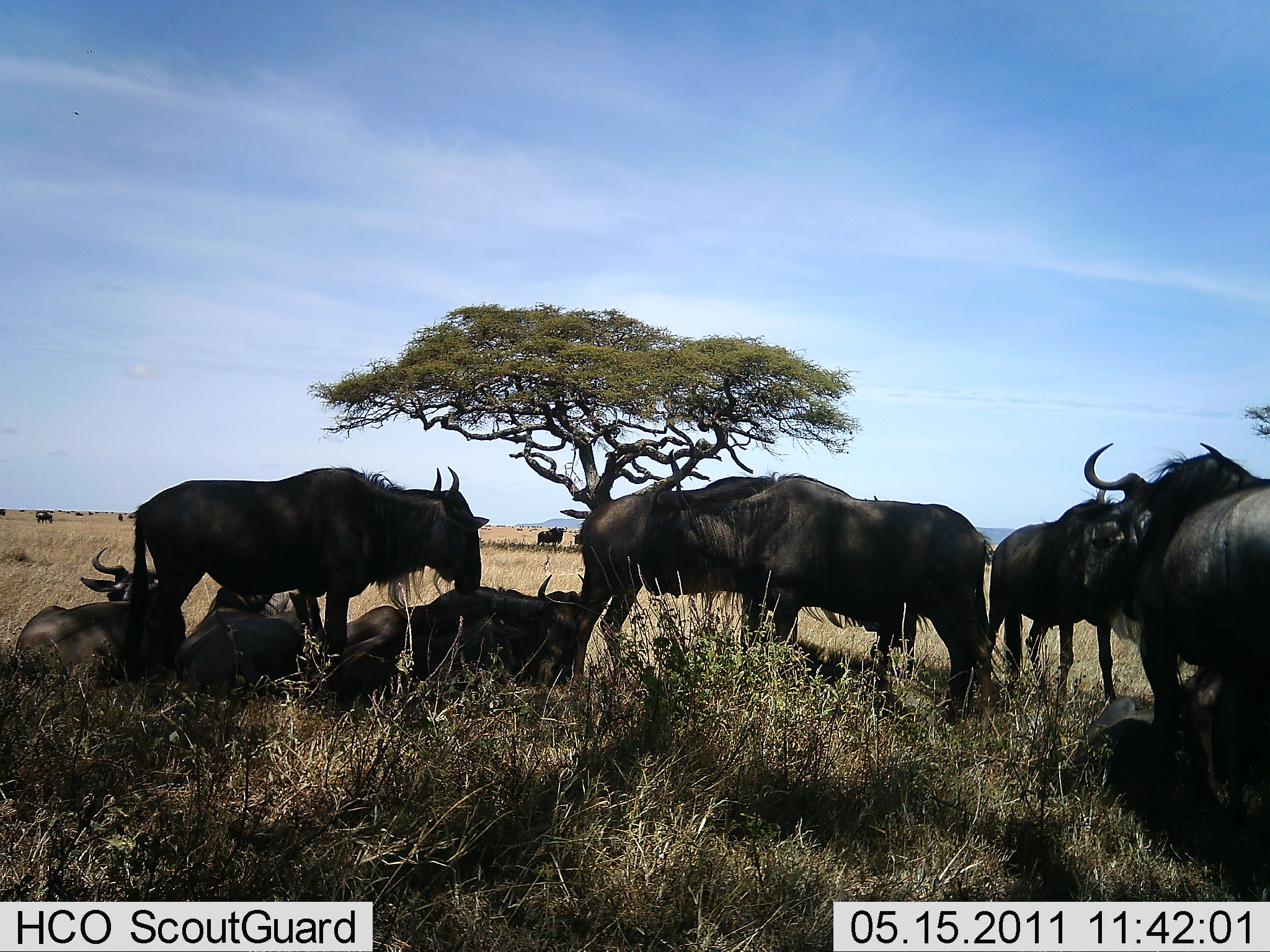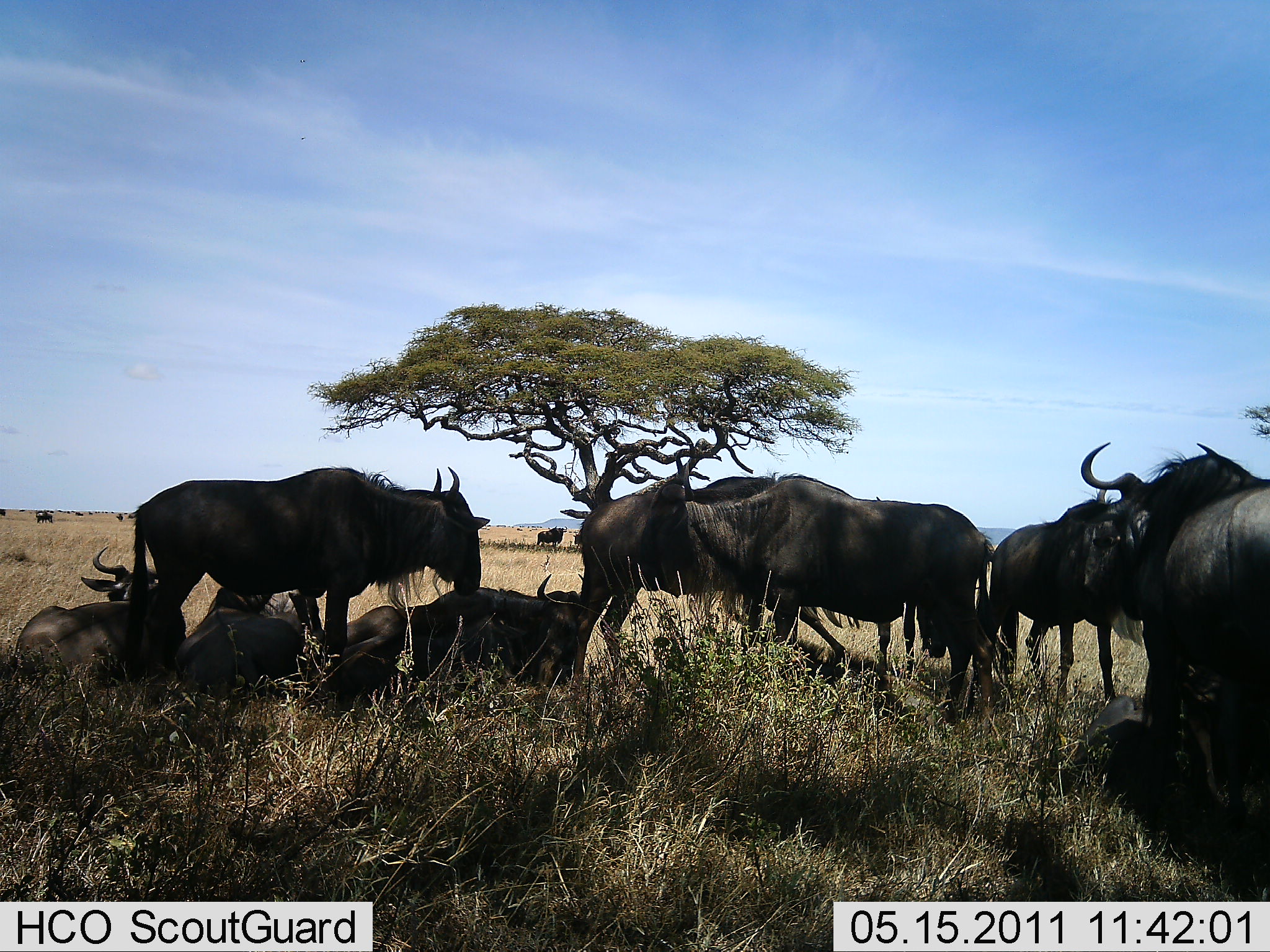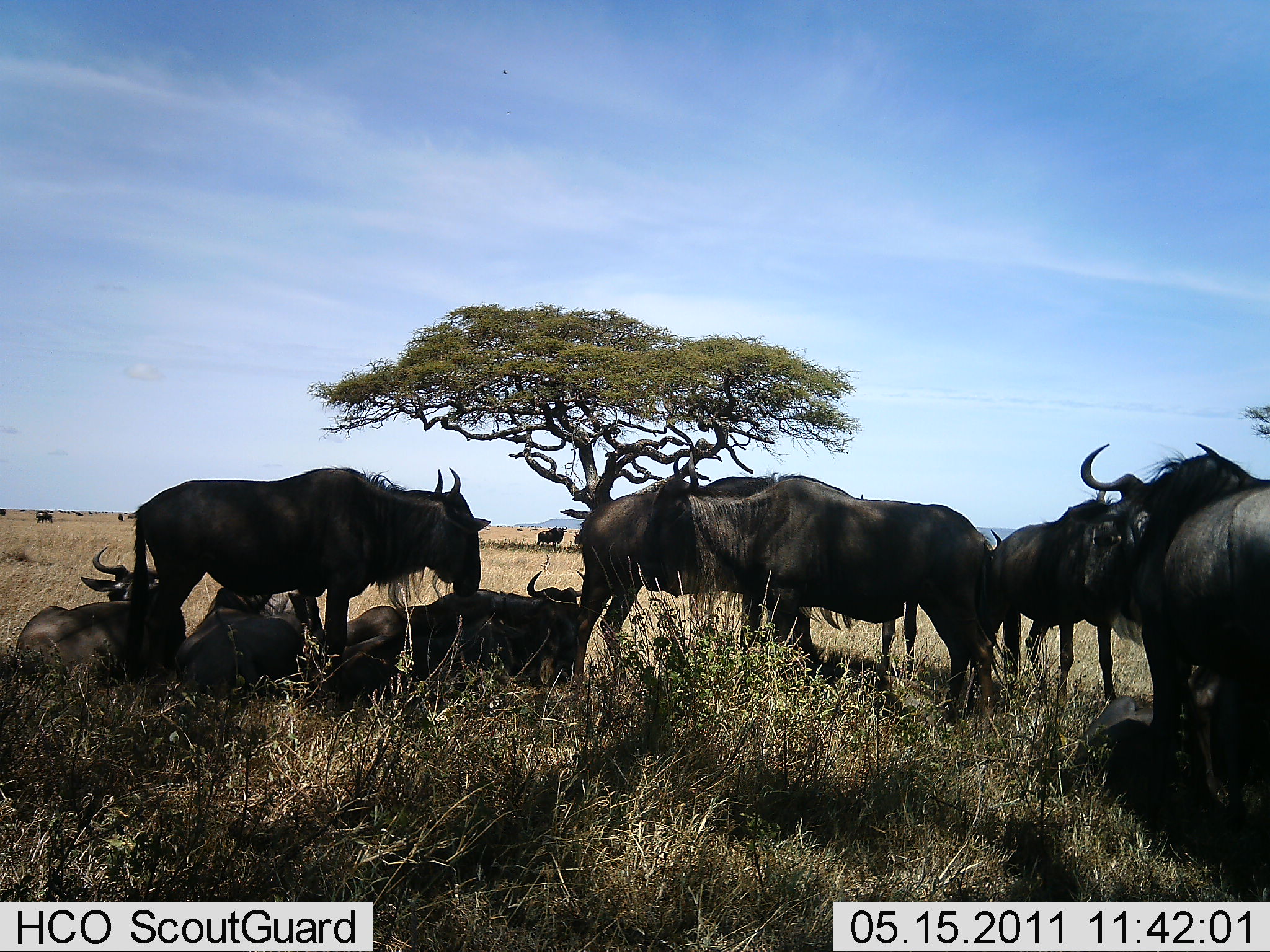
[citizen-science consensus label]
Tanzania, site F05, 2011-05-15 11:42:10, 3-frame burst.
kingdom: Animalia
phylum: Chordata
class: Mammalia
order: Artiodactyla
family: Bovidae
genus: Connochaetes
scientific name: Connochaetes taurinus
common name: blue wildebeest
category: wildebeest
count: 11-50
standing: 87%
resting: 100%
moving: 0%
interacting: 0%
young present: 0%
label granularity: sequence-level